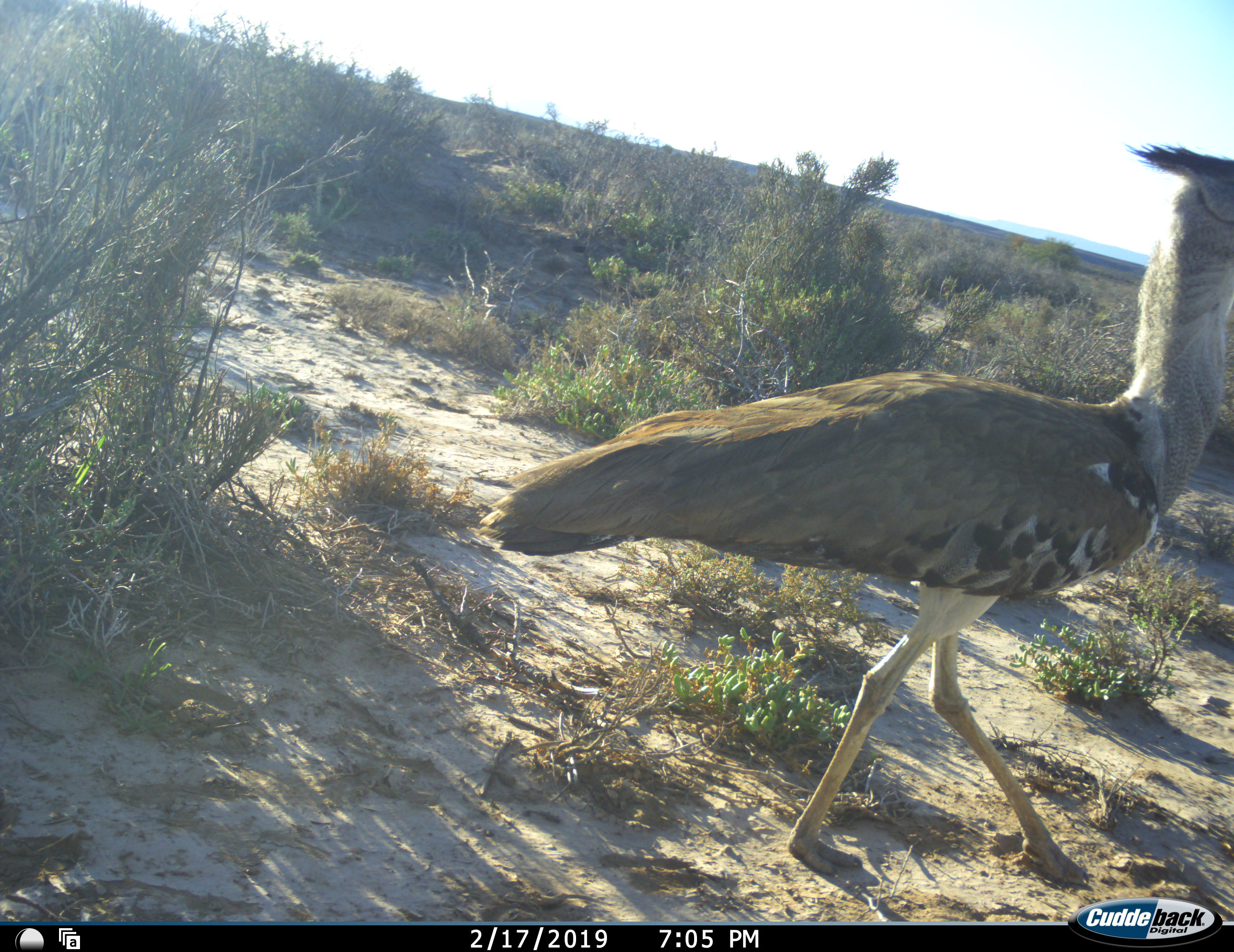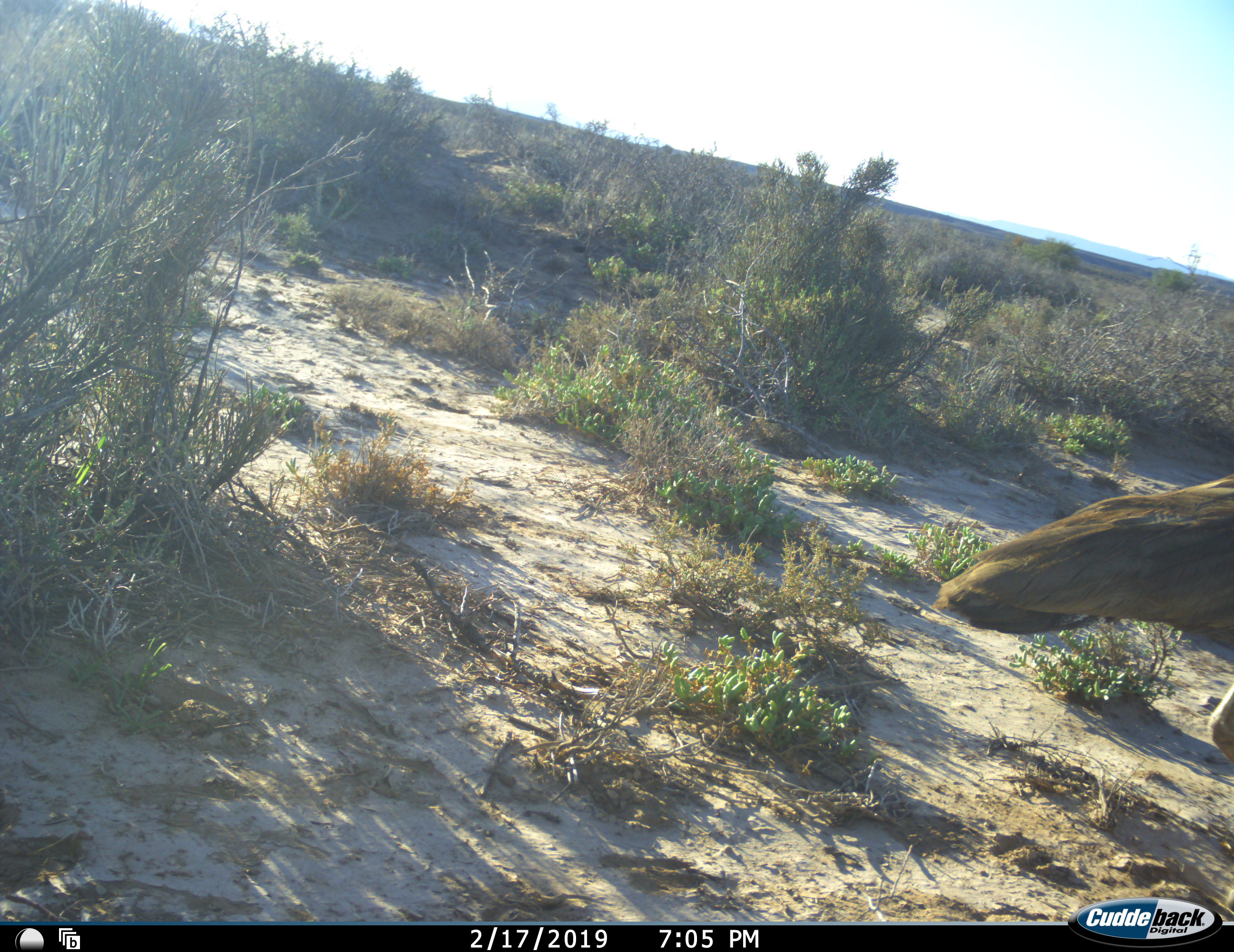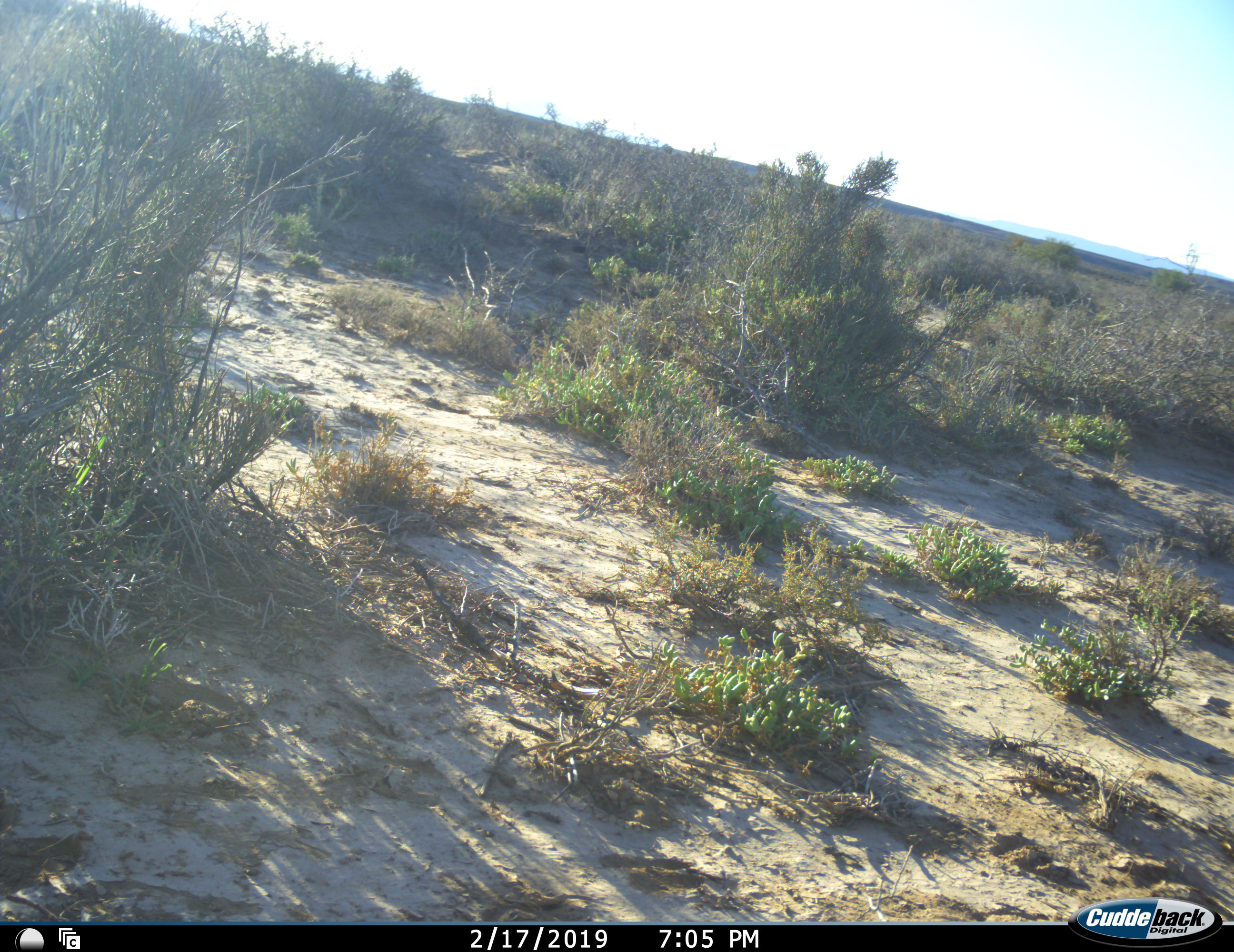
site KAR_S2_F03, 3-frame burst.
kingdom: Animalia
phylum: Chordata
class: Aves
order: Otidiformes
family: Otididae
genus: Ardeotis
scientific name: Ardeotis kori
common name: kori bustard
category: bustardkori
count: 1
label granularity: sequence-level